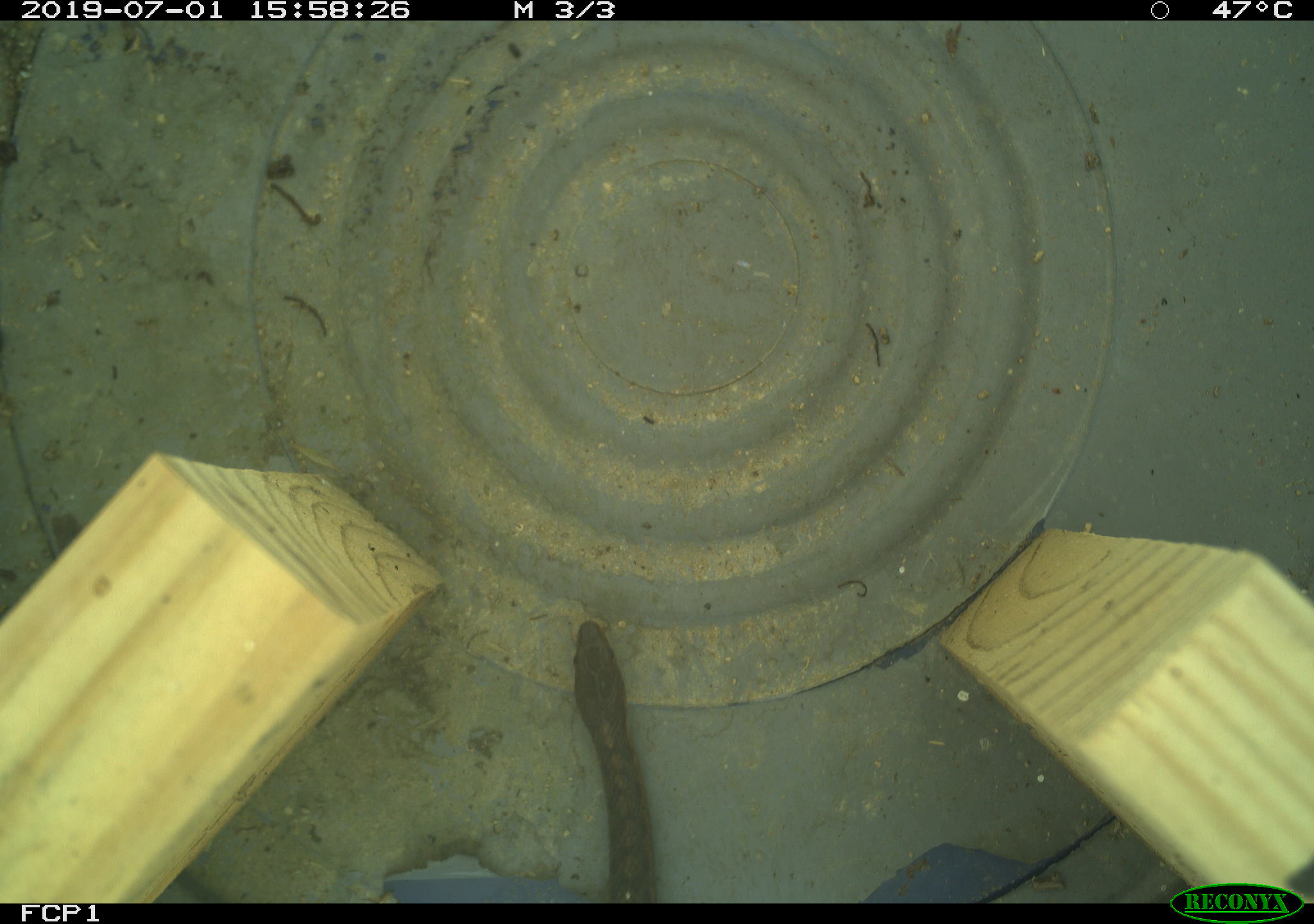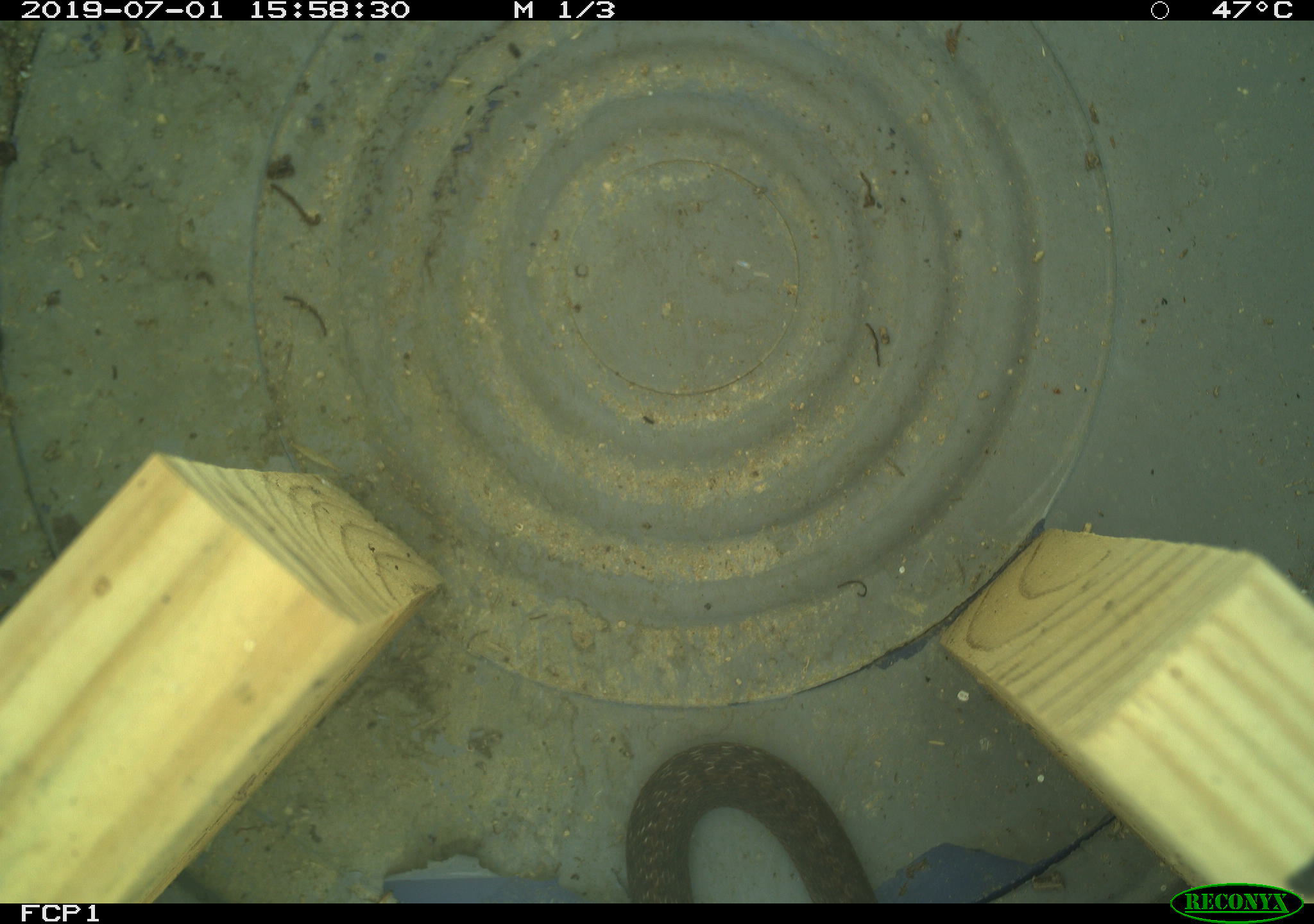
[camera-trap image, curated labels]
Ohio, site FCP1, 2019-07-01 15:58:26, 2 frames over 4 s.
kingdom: Animalia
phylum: Chordata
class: Reptilia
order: Squamata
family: Colubridae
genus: Thamnophis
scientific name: Thamnophis sirtalis sirtalis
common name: eastern gartersnake